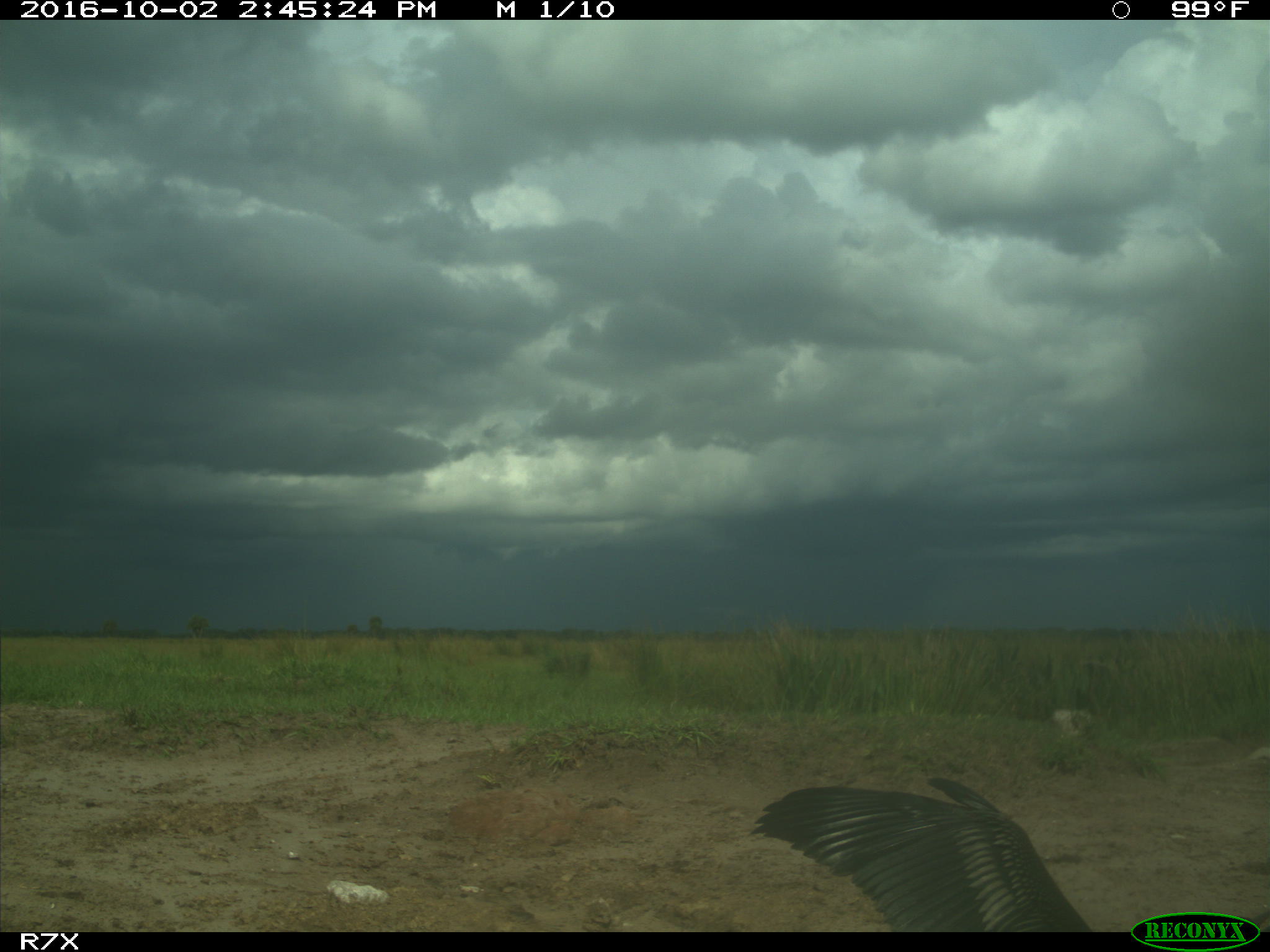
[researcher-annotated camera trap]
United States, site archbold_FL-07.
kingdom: Animalia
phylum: Chordata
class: Aves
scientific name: Aves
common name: birds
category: unidentified bird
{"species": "unidentified bird (birds) (Aves)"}